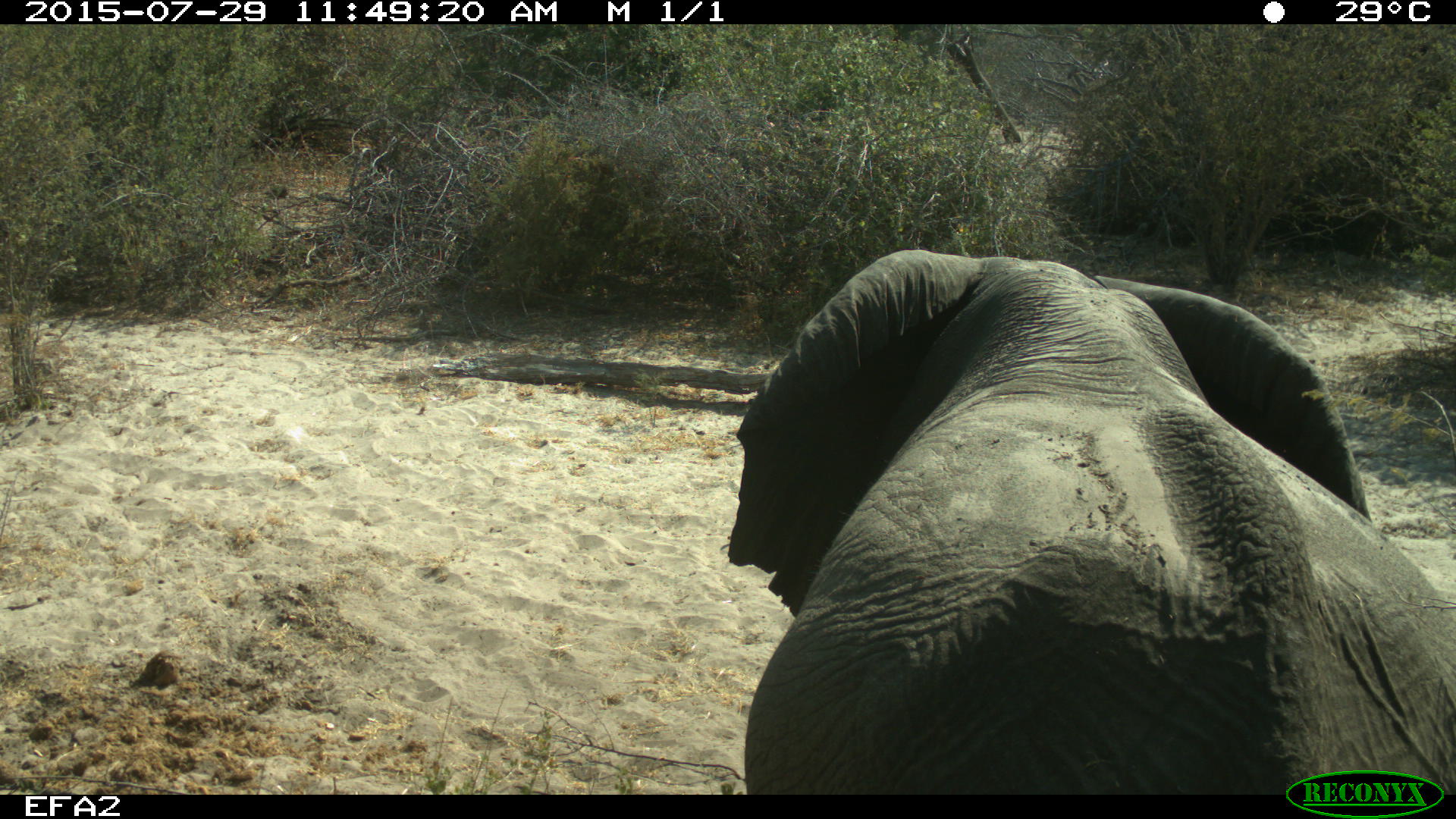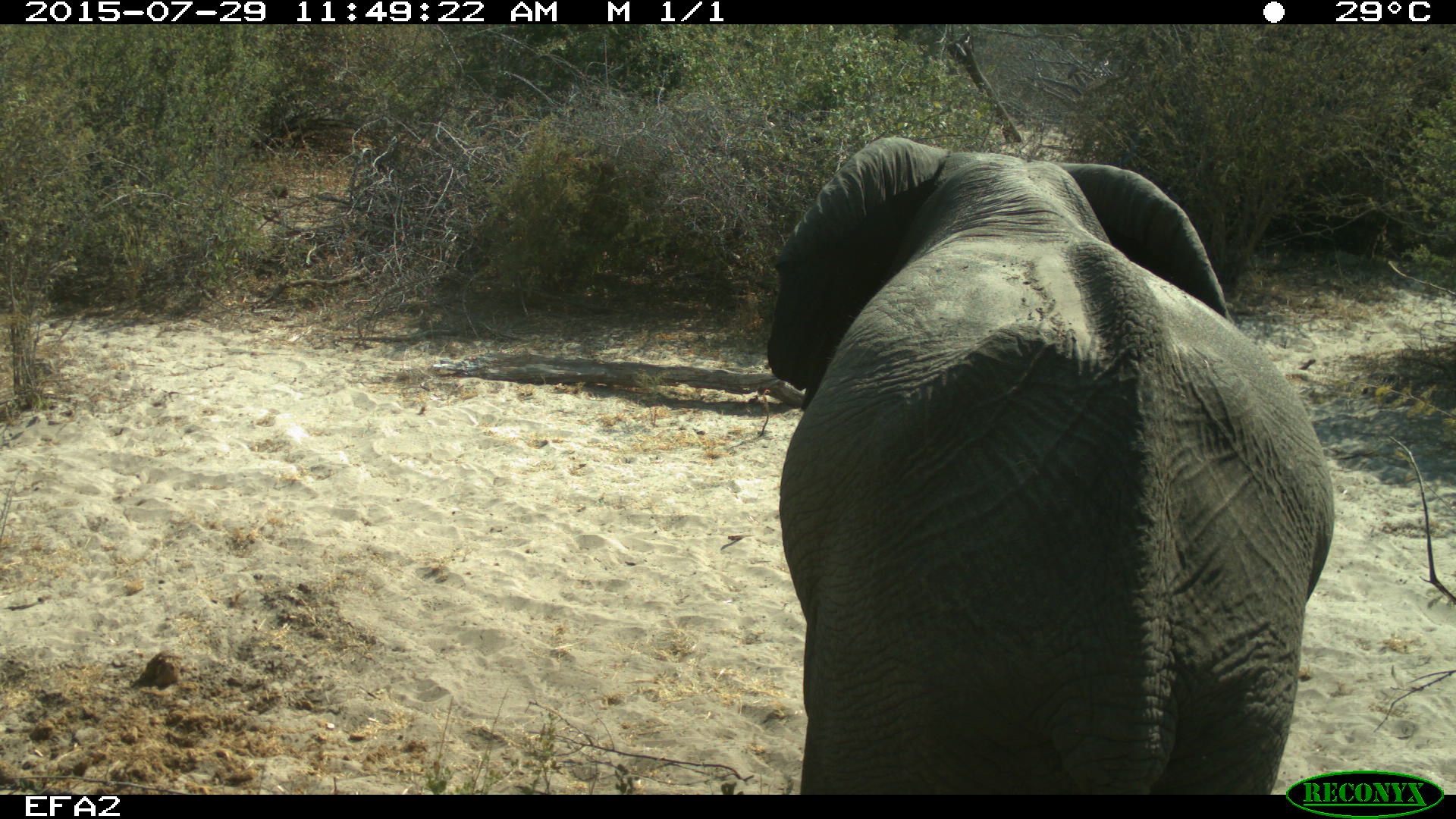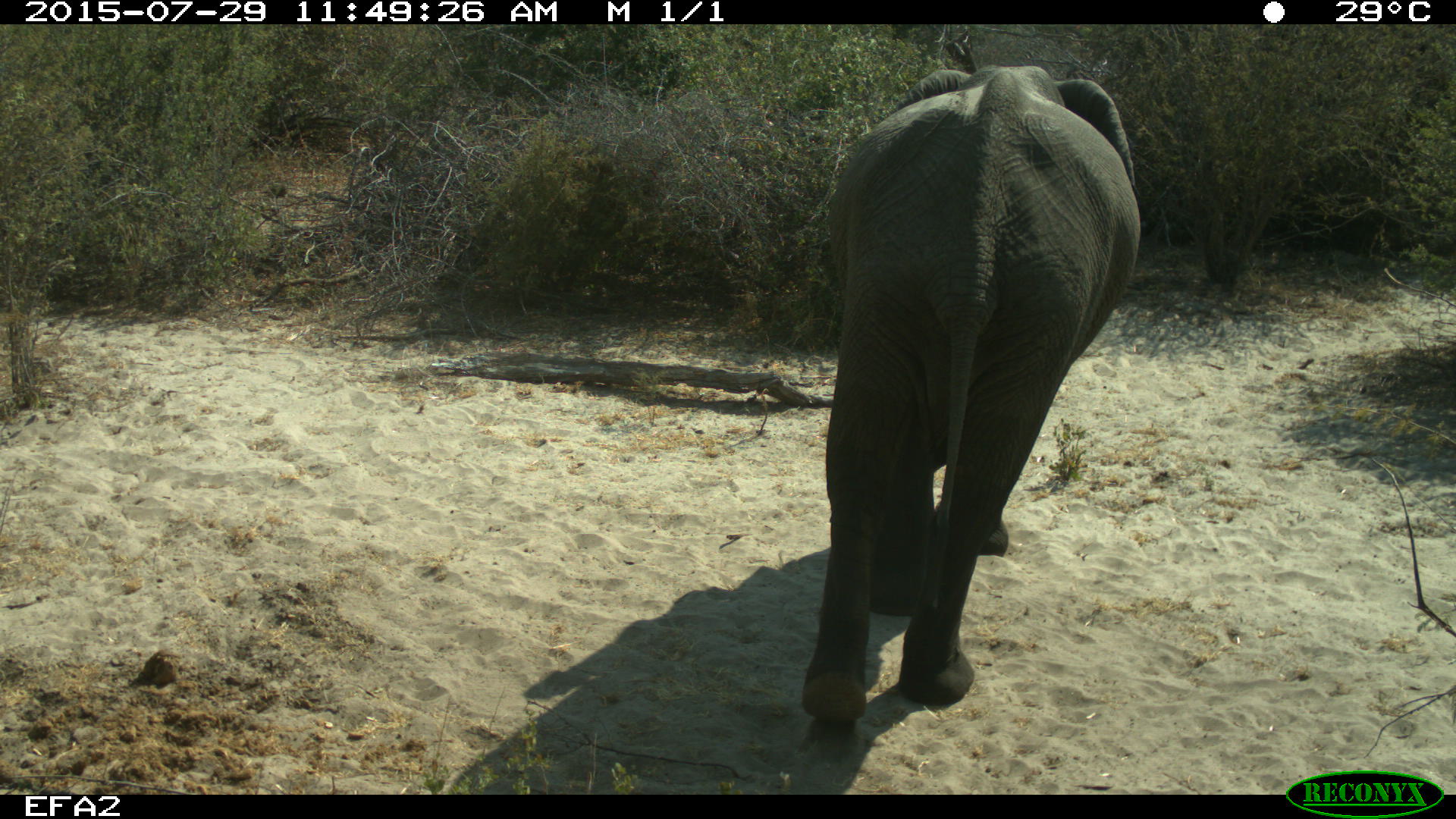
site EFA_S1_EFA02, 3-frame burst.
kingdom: Animalia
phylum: Chordata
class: Mammalia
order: Proboscidea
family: Elephantidae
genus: Loxodonta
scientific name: Loxodonta africana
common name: african bush elephant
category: elephant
Elephant (african bush elephant) (Loxodonta africana), count 1. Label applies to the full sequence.